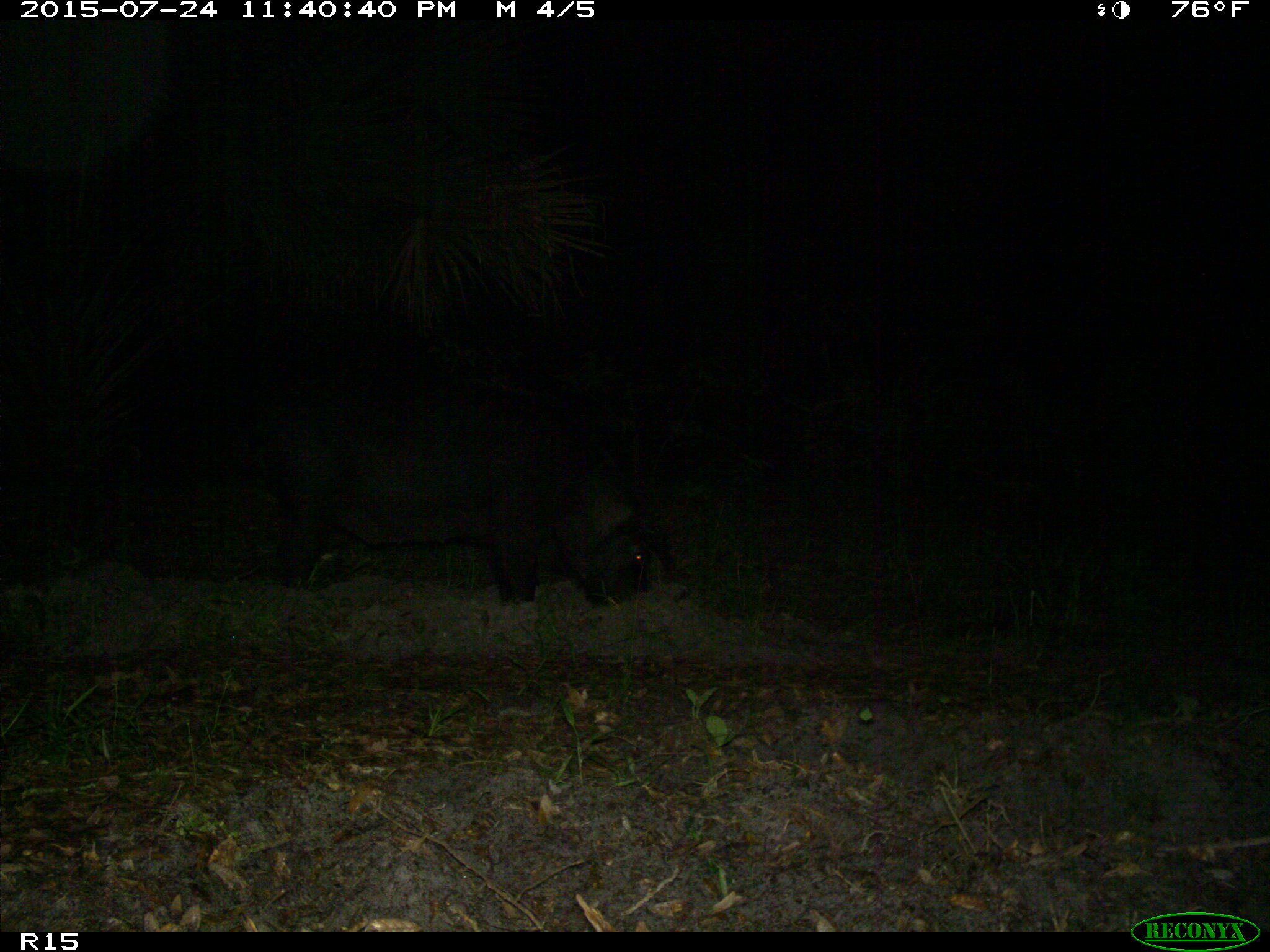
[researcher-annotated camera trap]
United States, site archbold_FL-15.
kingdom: Animalia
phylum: Chordata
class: Mammalia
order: Artiodactyla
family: Suidae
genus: Sus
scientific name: Sus scrofa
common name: wild boar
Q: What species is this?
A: Sus scrofa (wild boar).